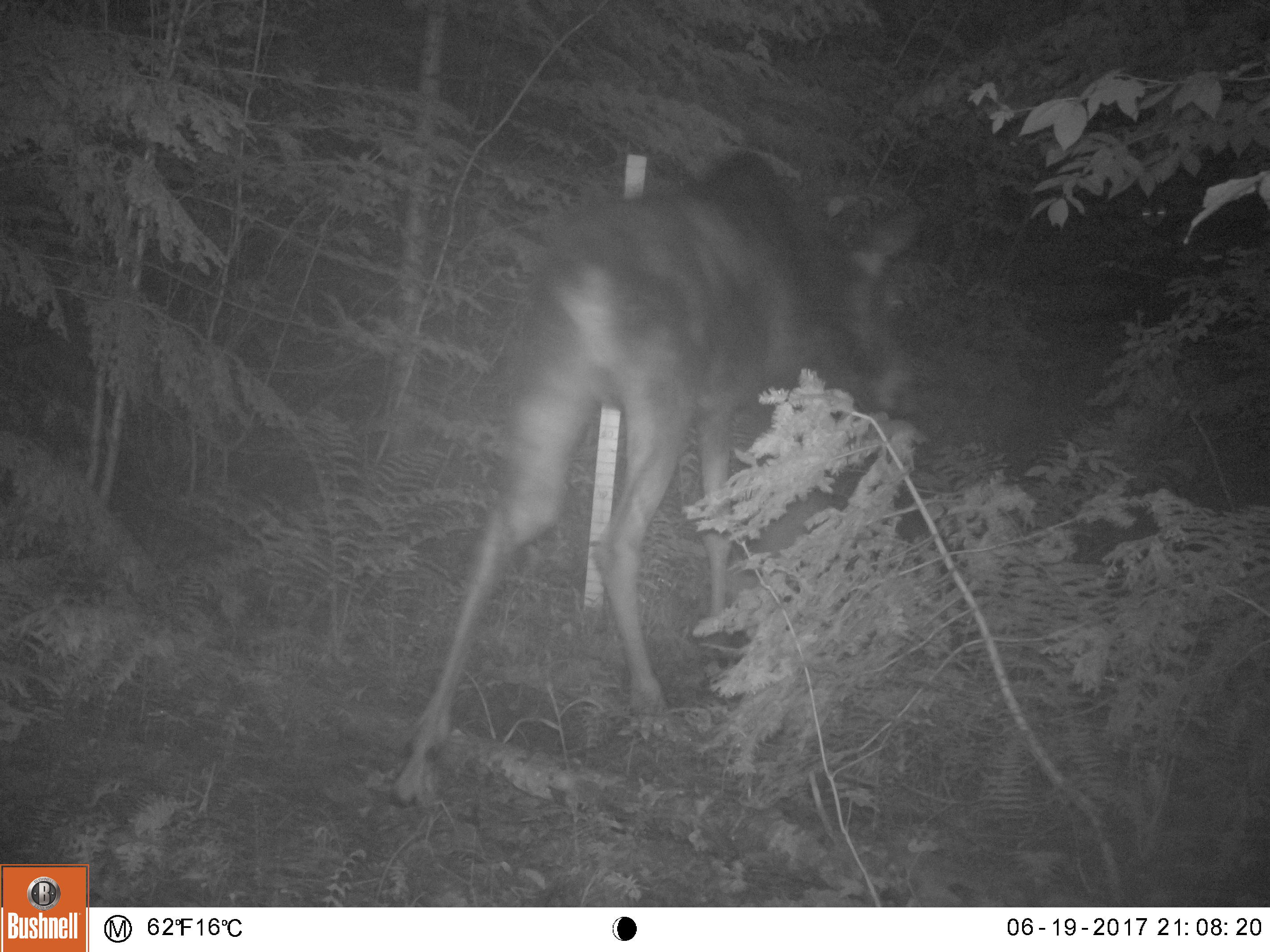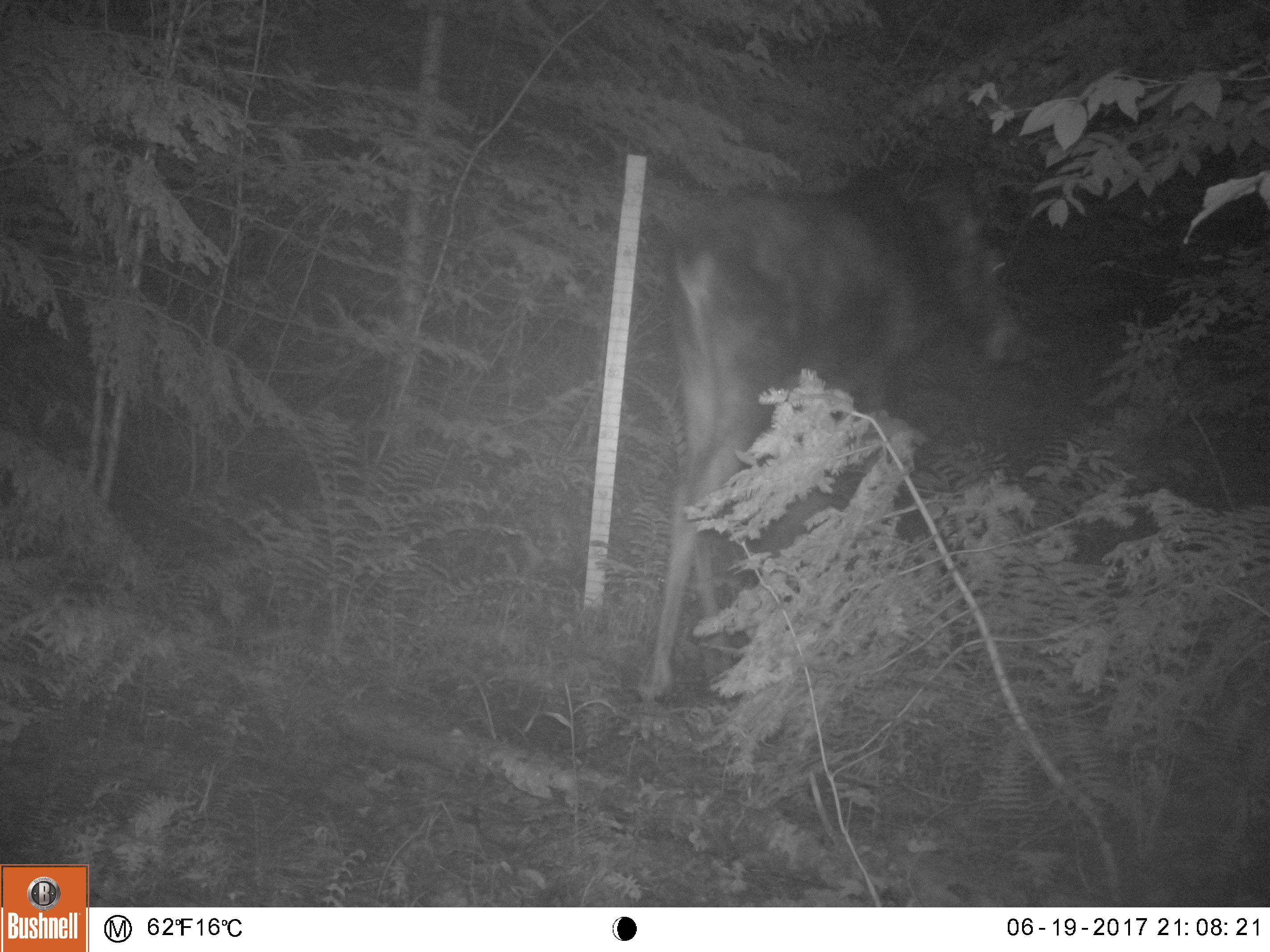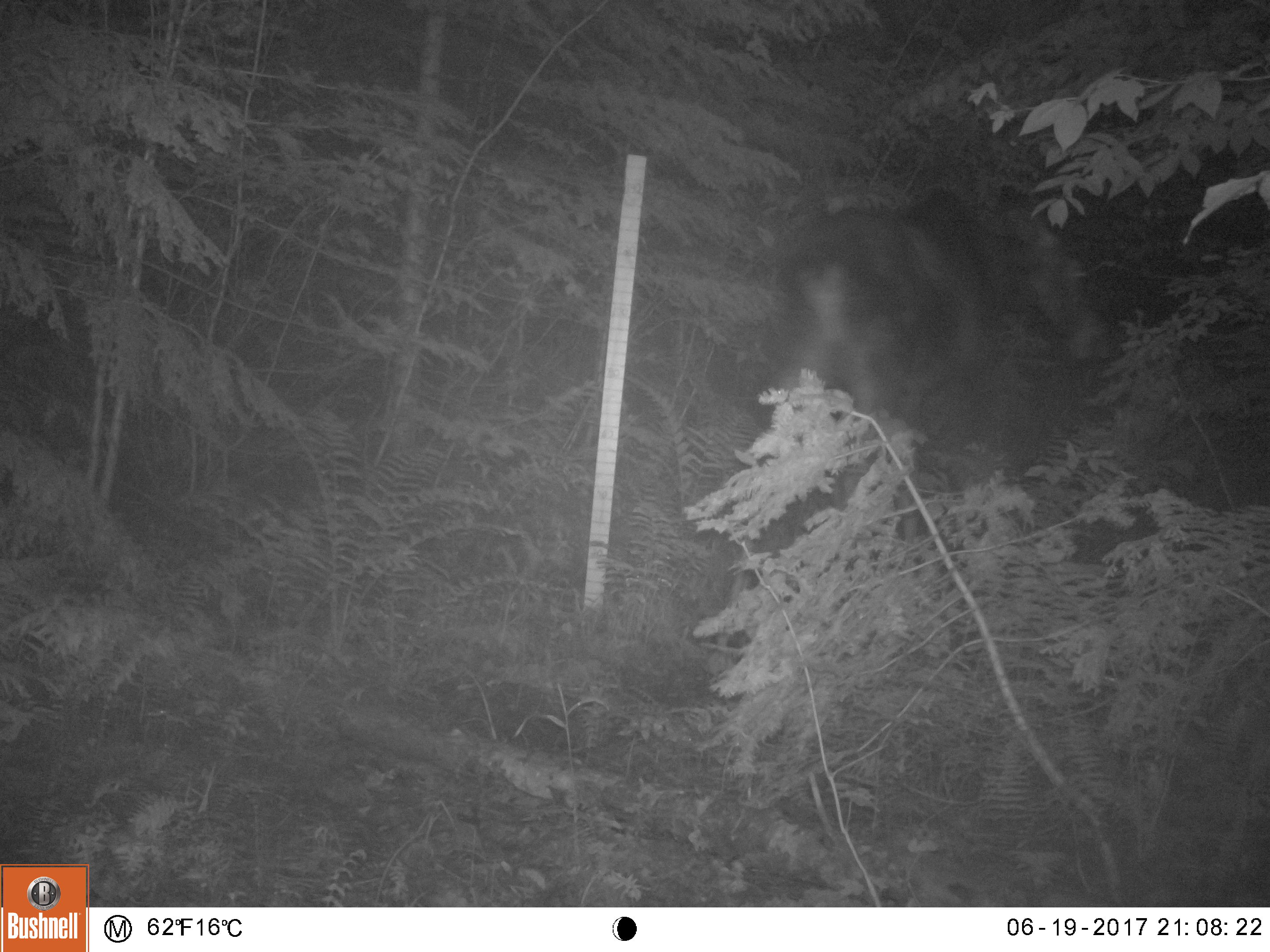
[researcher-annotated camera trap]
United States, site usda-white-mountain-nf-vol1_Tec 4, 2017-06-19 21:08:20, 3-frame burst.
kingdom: Animalia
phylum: Chordata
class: Mammalia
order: Artiodactyla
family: Cervidae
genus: Alces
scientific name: Alces alces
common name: moose